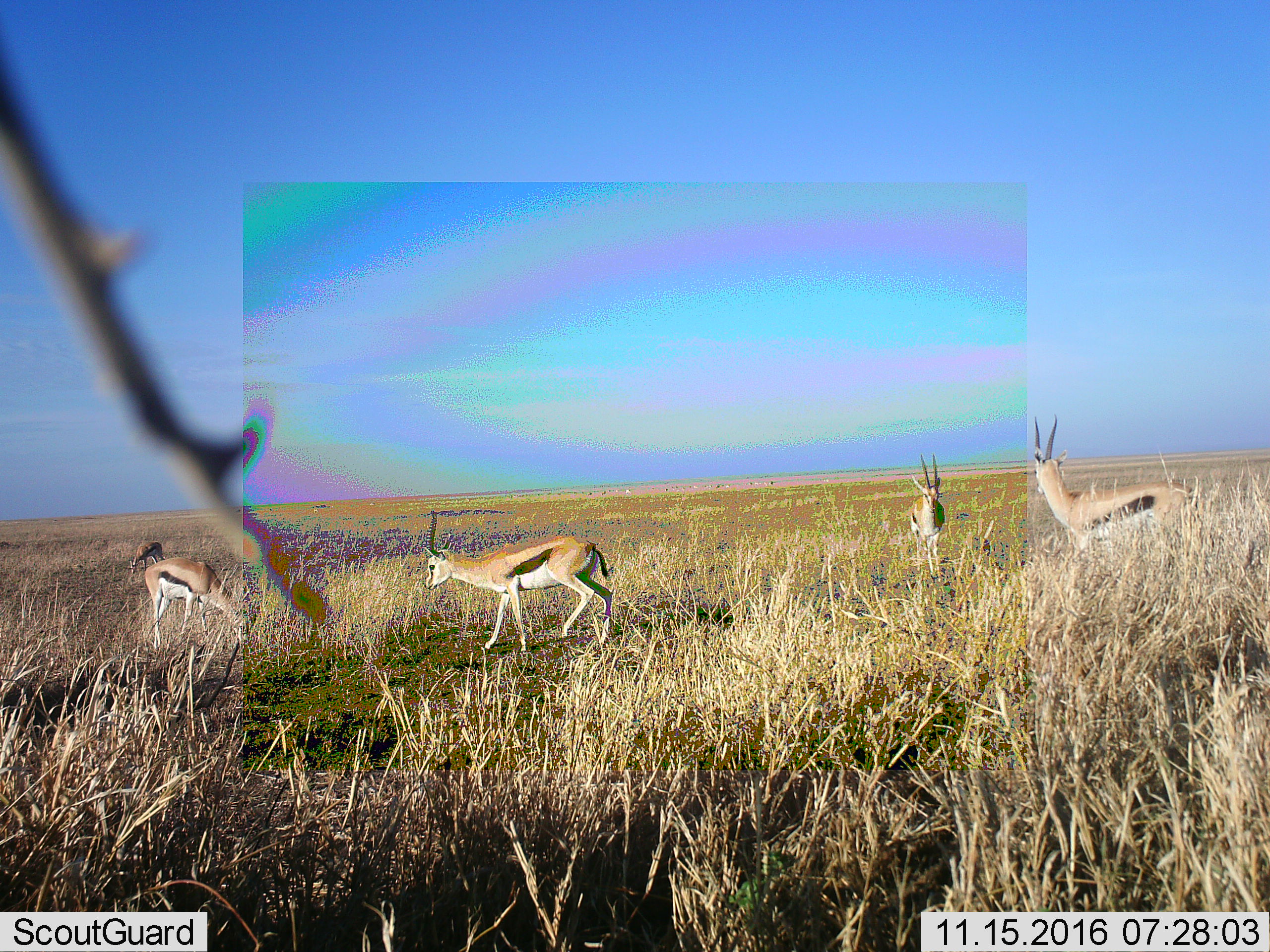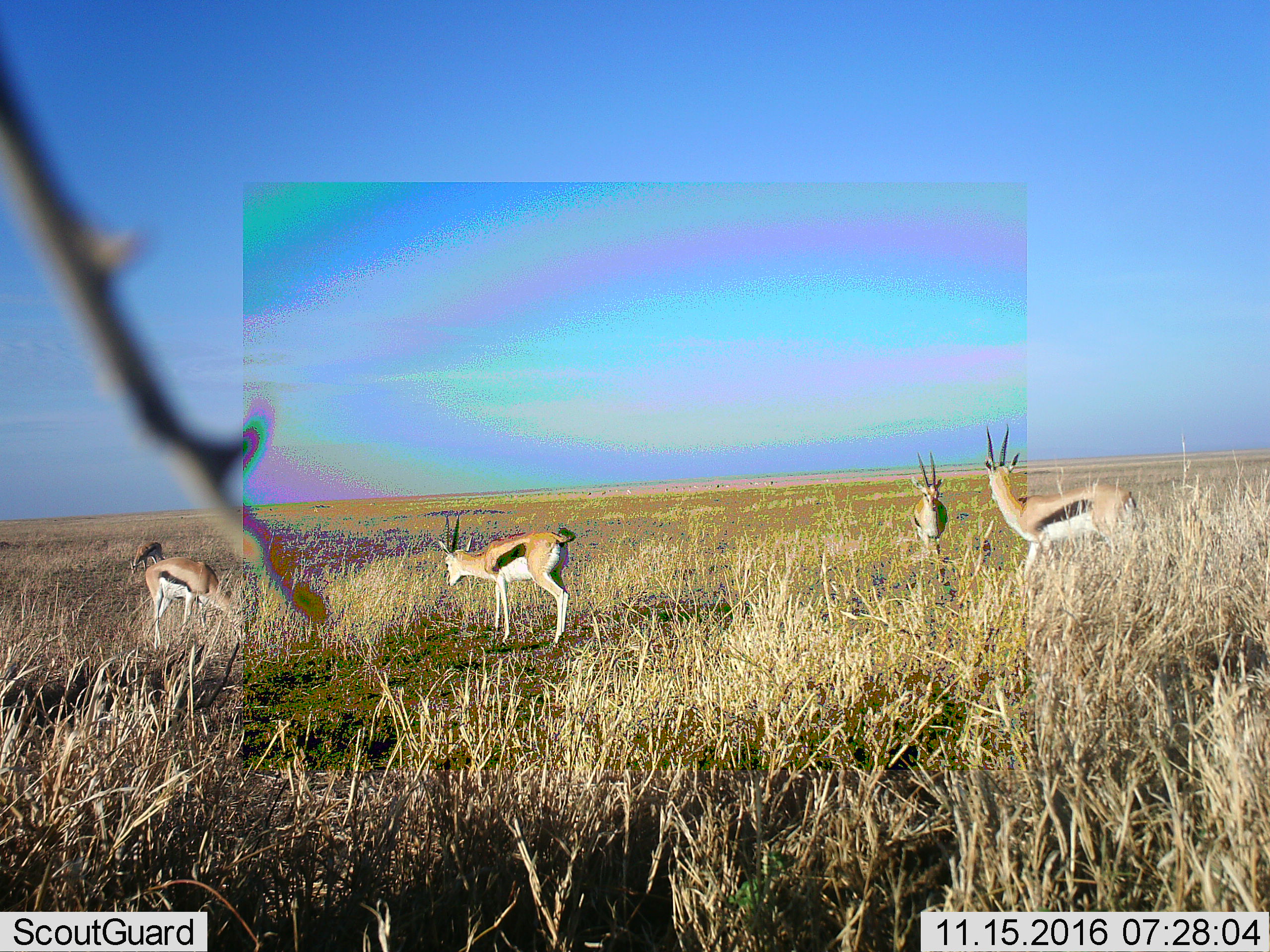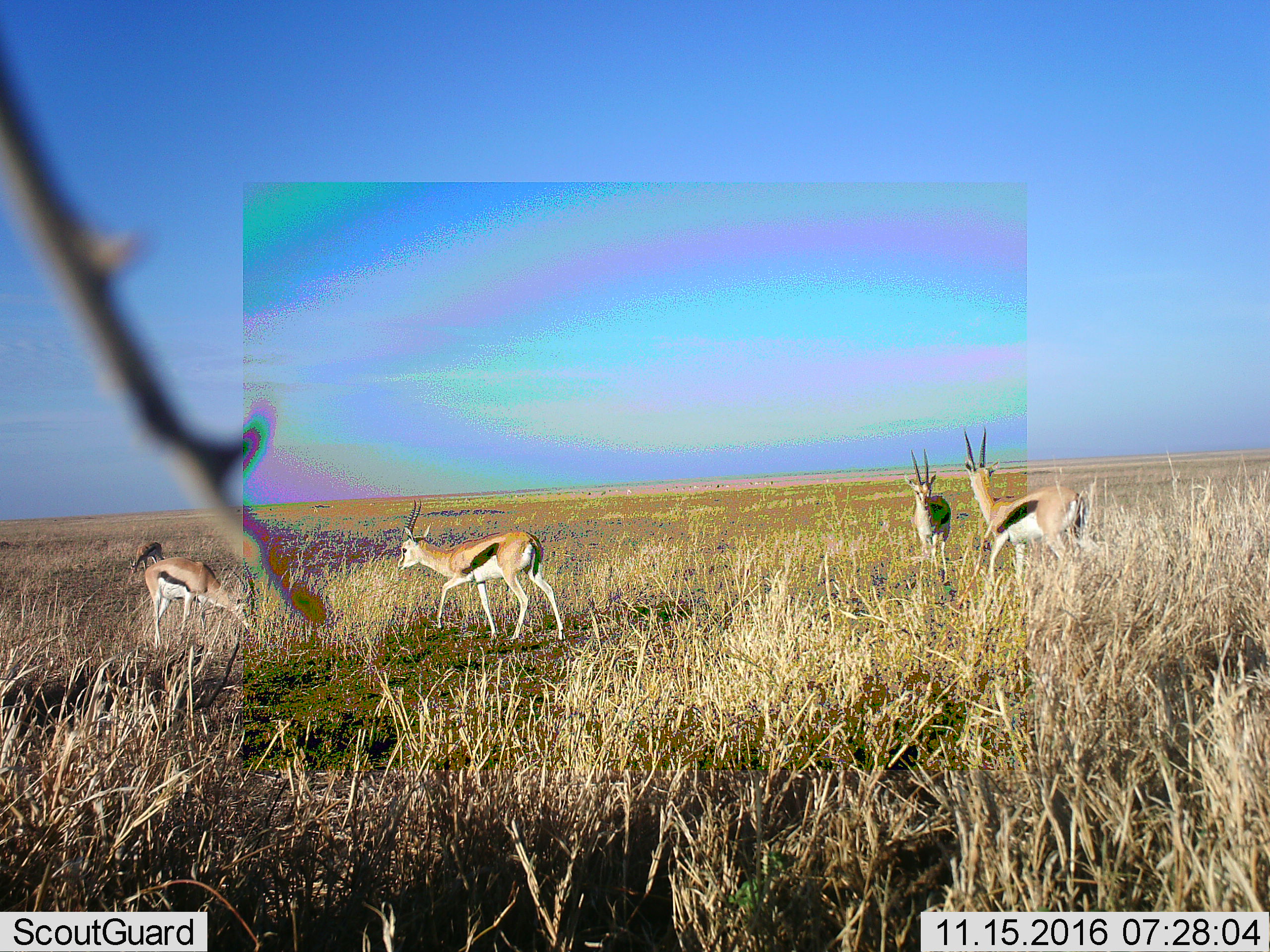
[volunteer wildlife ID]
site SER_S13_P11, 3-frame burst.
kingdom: Animalia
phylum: Chordata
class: Mammalia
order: Artiodactyla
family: Bovidae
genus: Eudorcas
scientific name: Eudorcas thomsonii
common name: thomson's gazelle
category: gazellethomsons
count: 5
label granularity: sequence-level